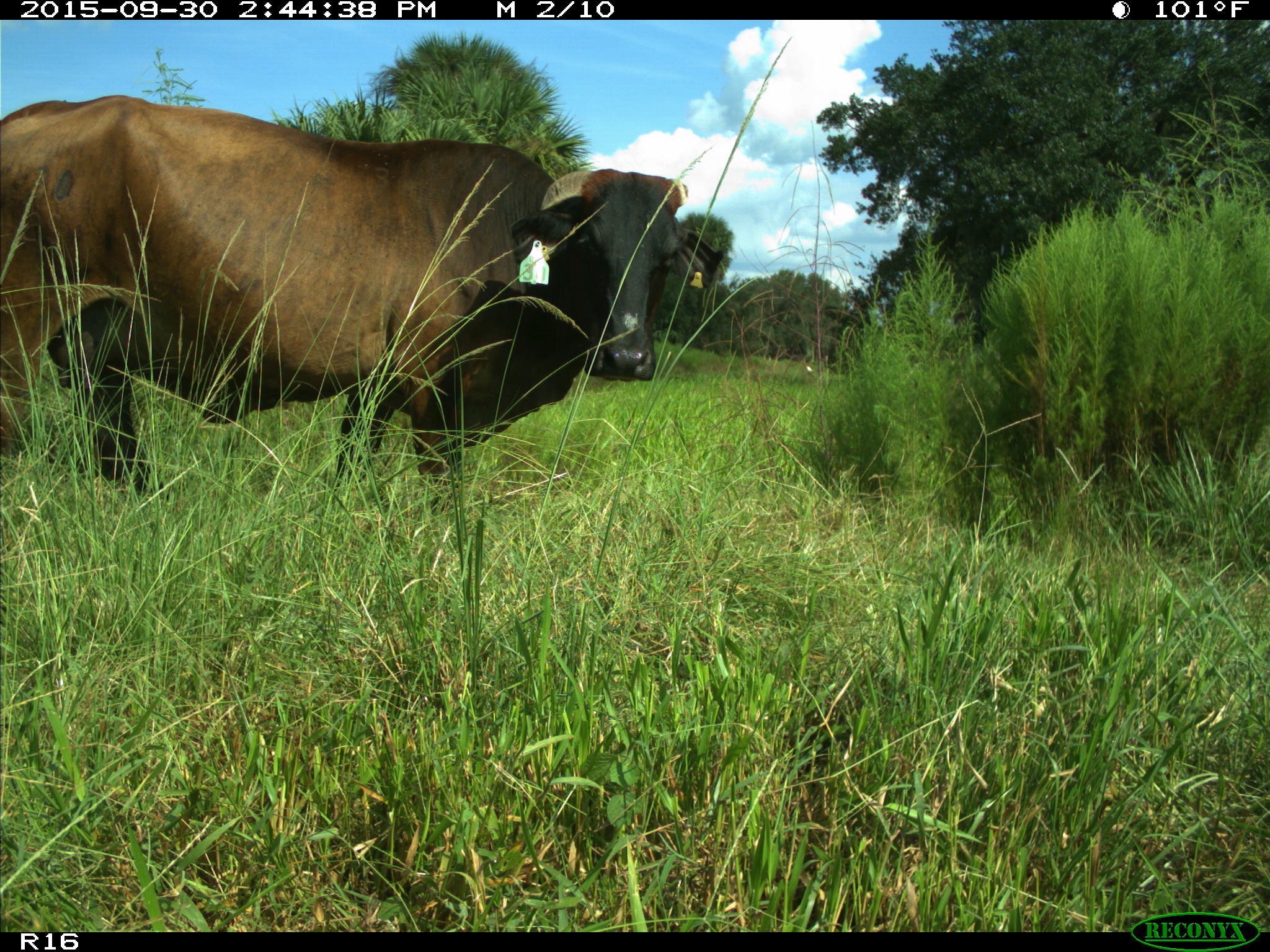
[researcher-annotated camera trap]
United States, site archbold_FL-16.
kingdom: Animalia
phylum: Chordata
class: Mammalia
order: Artiodactyla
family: Bovidae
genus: Bos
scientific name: Bos taurus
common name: domestic cow